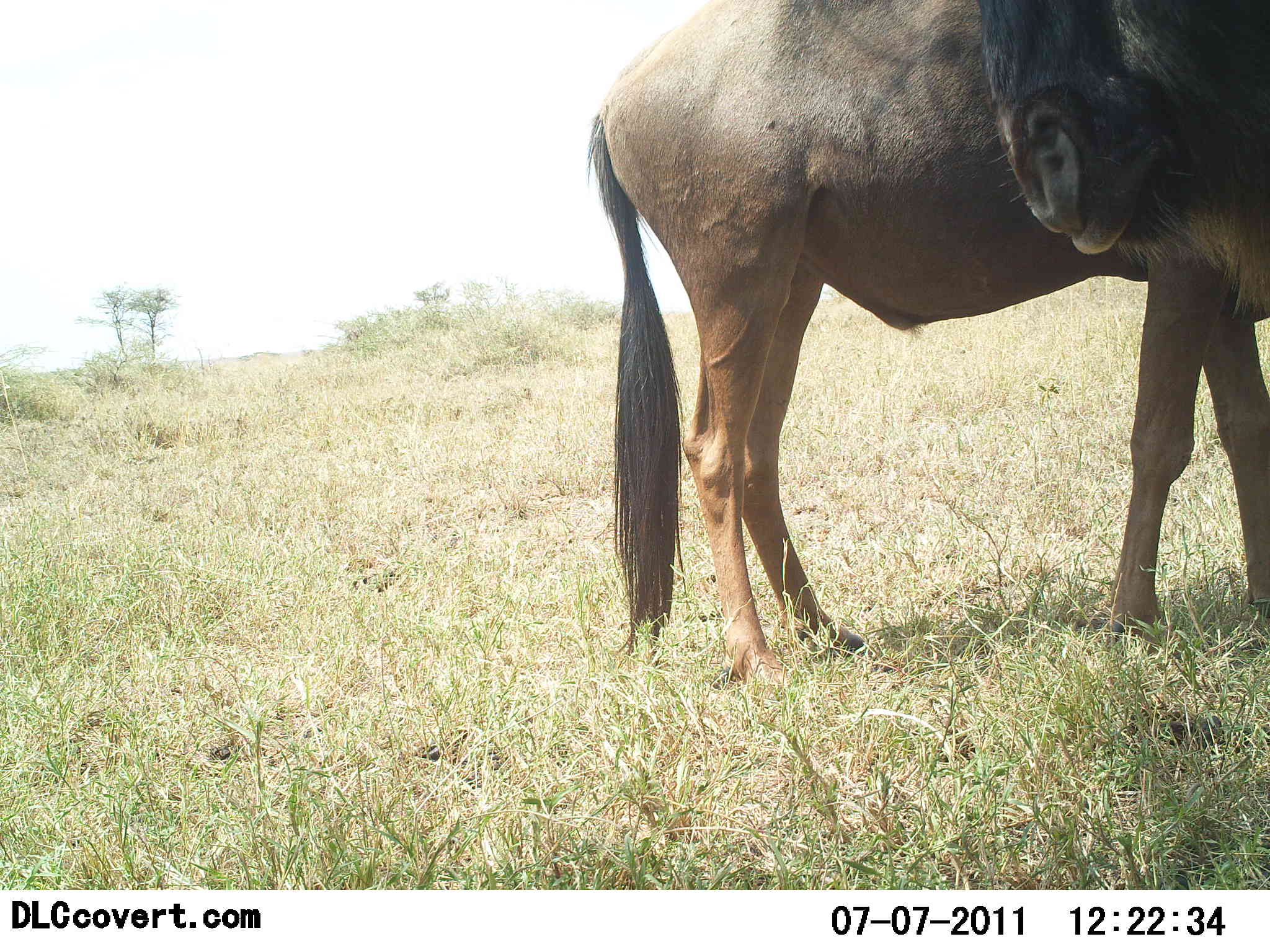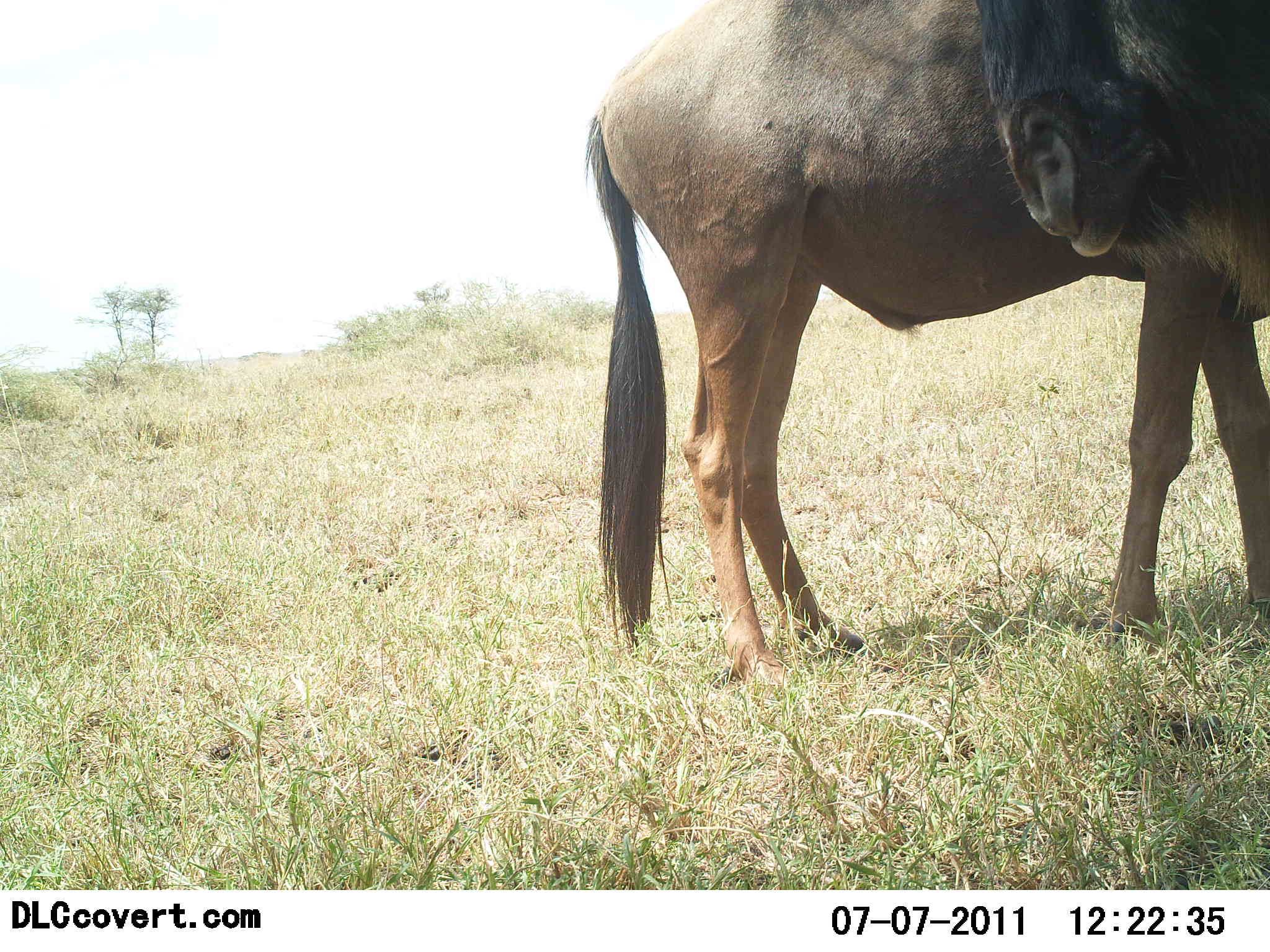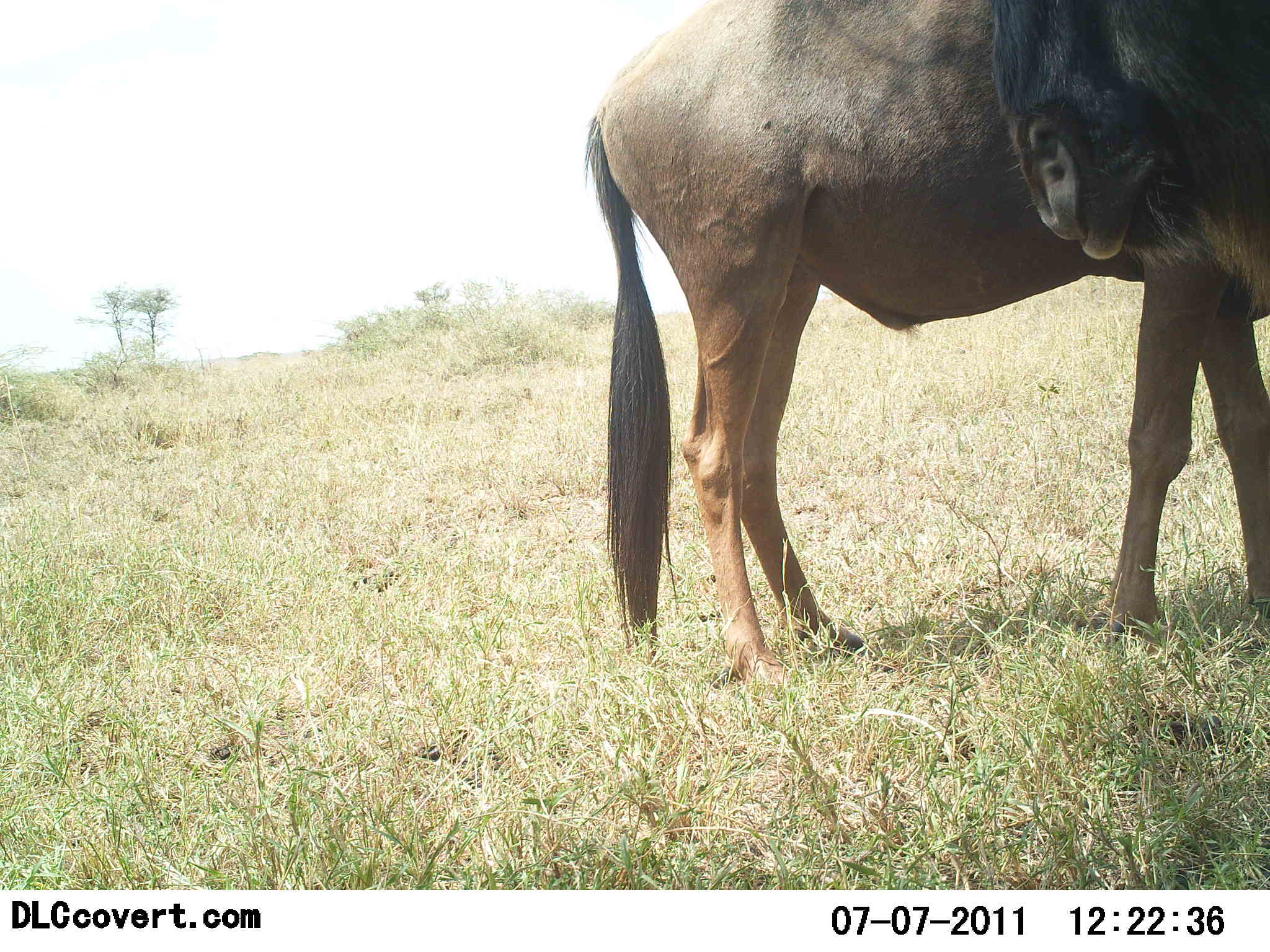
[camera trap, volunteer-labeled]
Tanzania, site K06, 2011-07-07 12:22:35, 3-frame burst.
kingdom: Animalia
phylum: Chordata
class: Mammalia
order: Artiodactyla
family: Bovidae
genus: Connochaetes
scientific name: Connochaetes taurinus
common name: blue wildebeest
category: wildebeest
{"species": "wildebeest (blue wildebeest) (Connochaetes taurinus)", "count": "2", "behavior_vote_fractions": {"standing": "100%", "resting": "0%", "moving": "0%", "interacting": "0%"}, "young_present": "0%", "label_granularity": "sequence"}